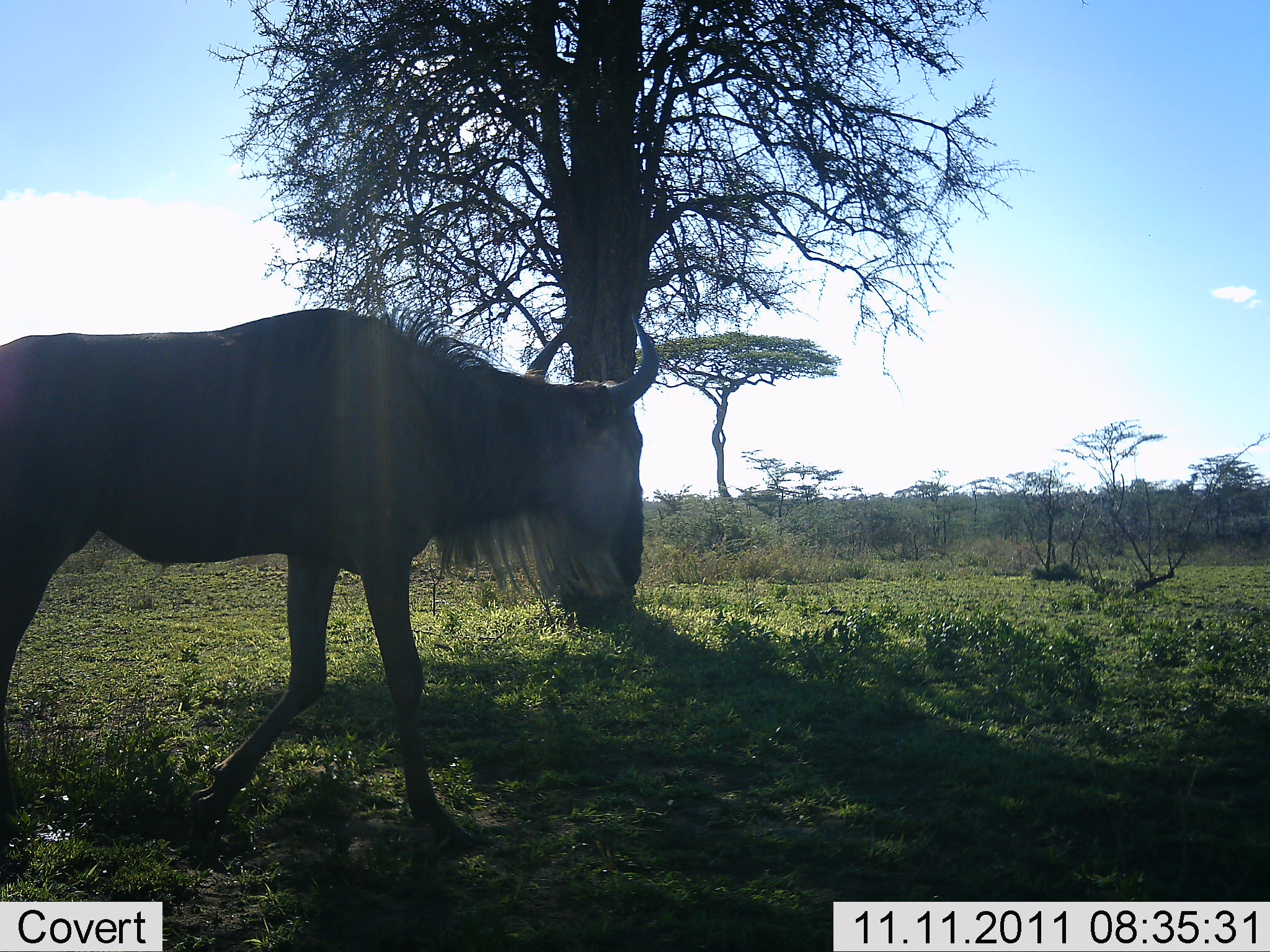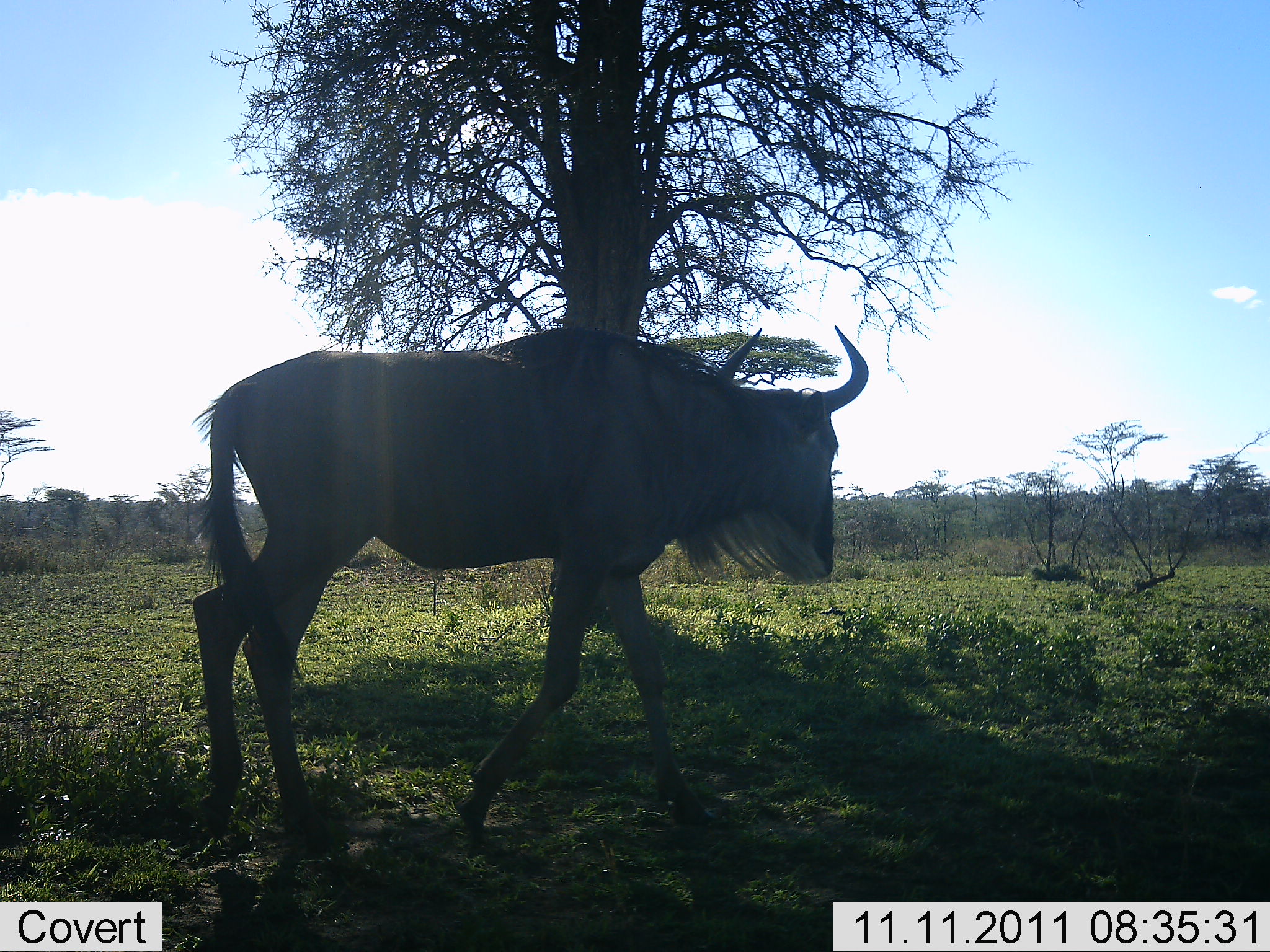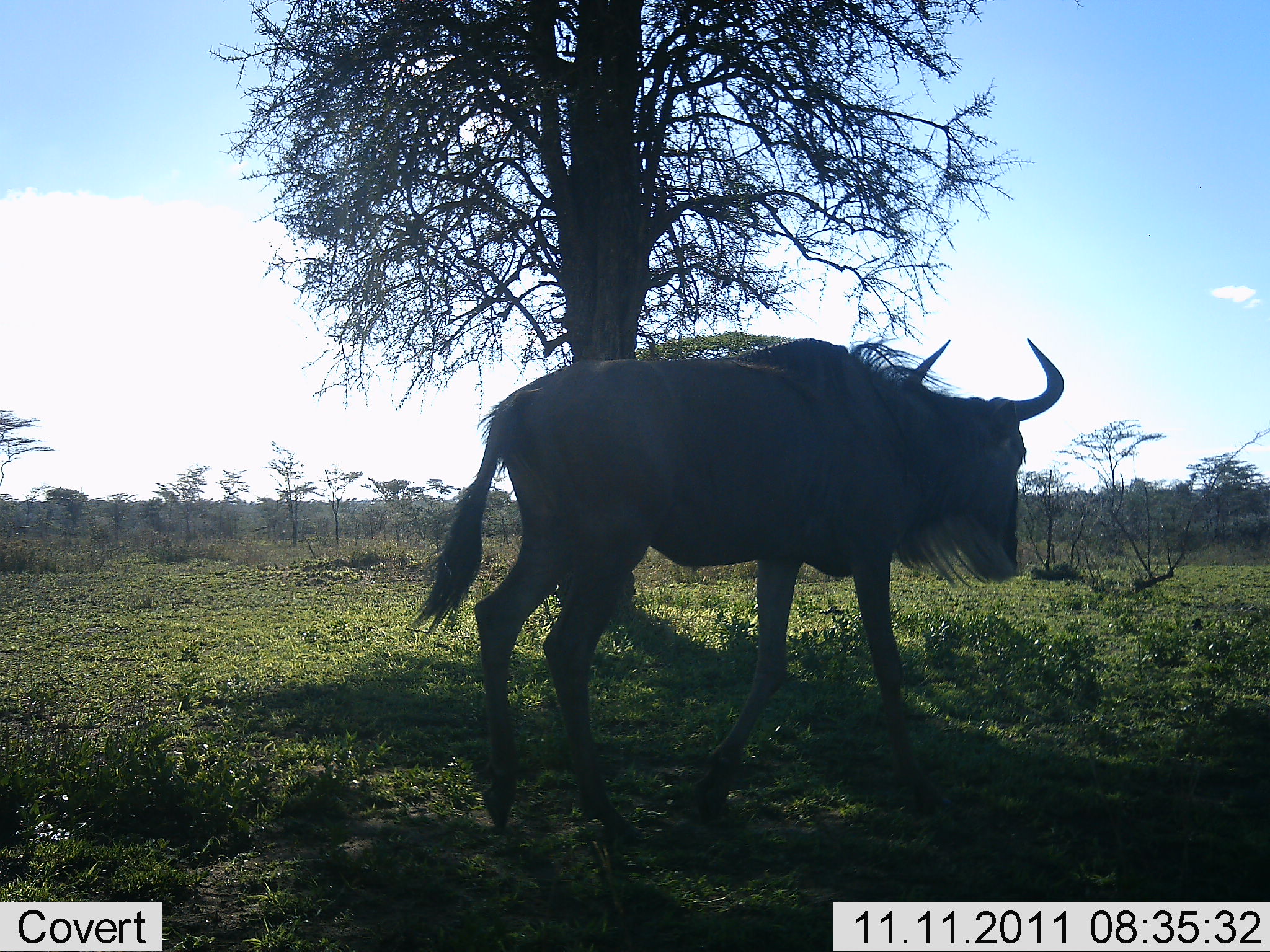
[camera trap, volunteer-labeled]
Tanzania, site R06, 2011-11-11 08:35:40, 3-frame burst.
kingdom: Animalia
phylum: Chordata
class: Mammalia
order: Artiodactyla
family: Bovidae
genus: Connochaetes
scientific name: Connochaetes taurinus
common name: blue wildebeest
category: wildebeest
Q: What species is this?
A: Wildebeest (blue wildebeest) (Connochaetes taurinus).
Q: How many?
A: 1.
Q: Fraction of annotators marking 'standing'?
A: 9%.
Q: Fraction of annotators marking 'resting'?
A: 0%.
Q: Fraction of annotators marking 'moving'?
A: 91%.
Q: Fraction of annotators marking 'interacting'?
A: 0%.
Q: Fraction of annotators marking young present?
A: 0%.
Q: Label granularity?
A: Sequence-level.